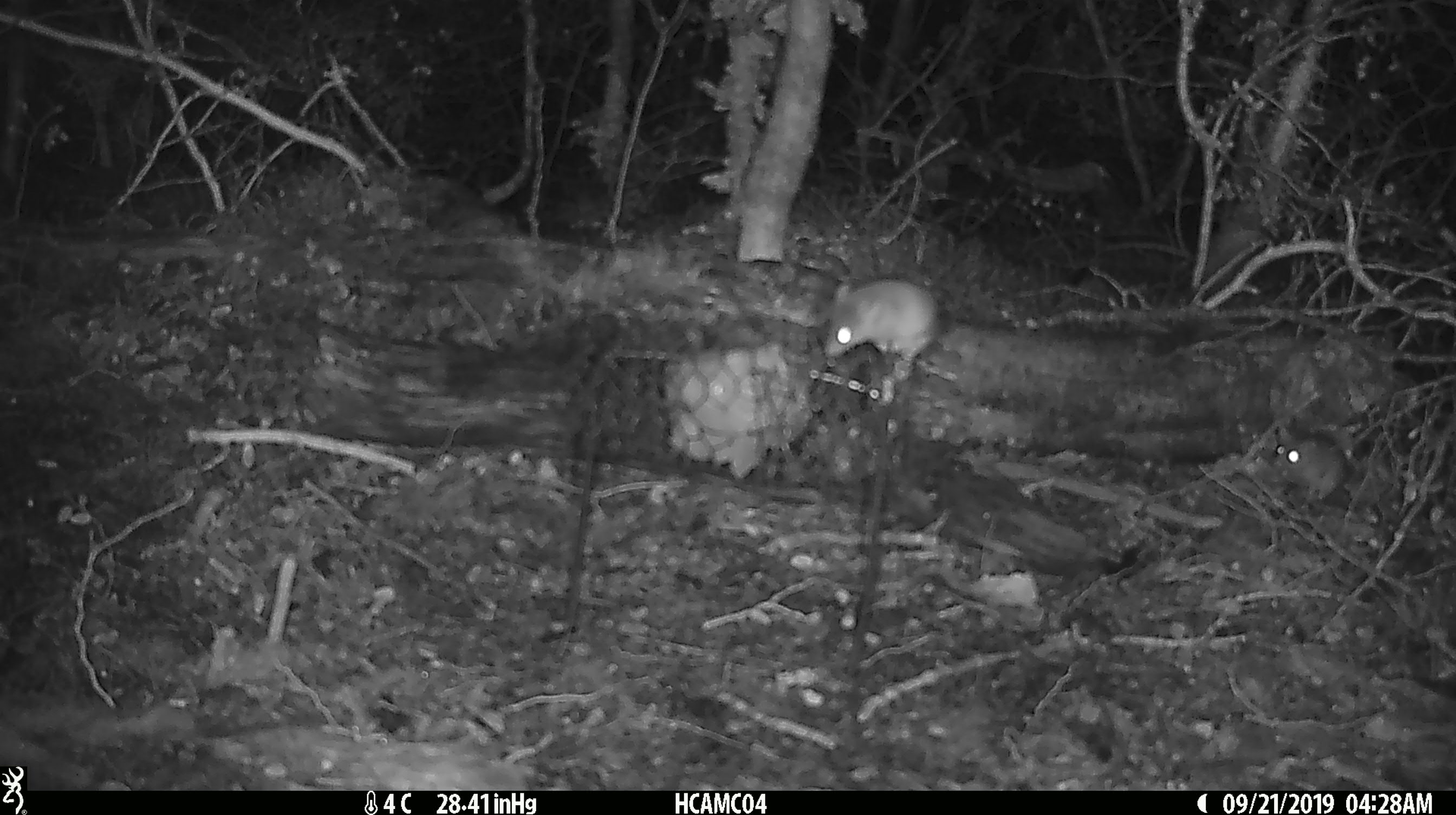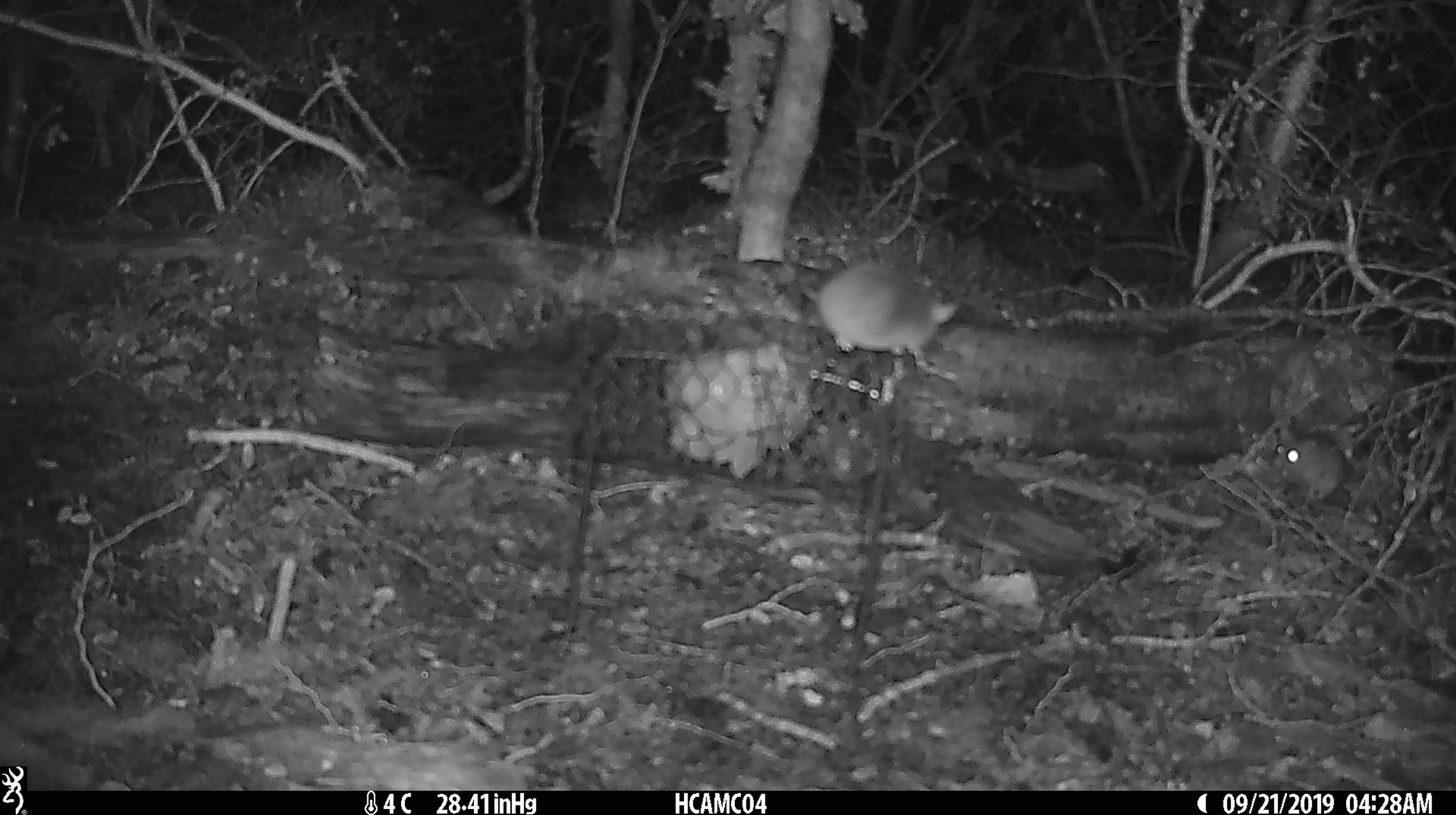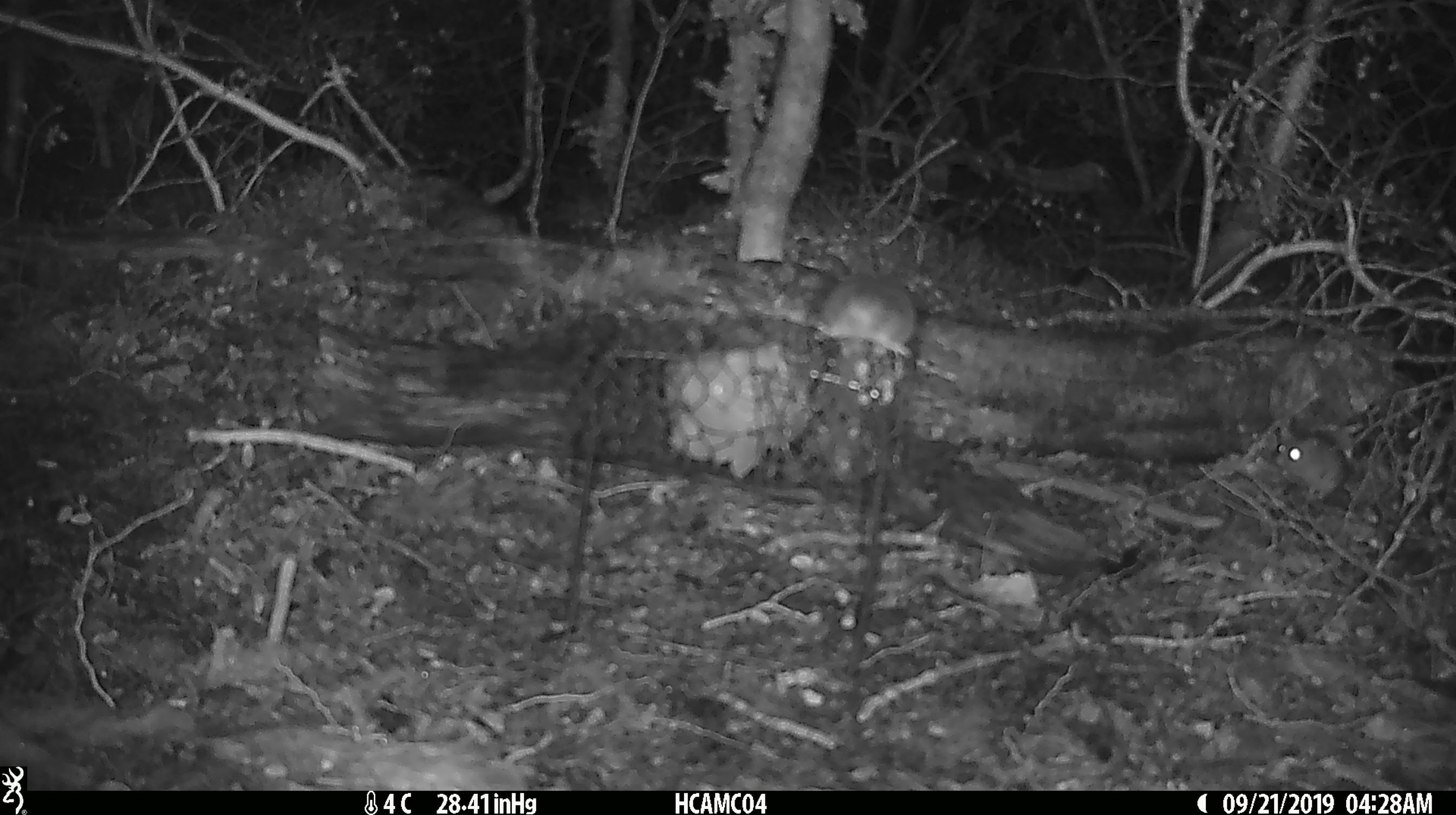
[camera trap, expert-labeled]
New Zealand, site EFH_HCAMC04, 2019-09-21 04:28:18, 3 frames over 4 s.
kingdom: Animalia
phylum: Chordata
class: Mammalia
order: Rodentia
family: Muridae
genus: Mus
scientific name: Mus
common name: mouse